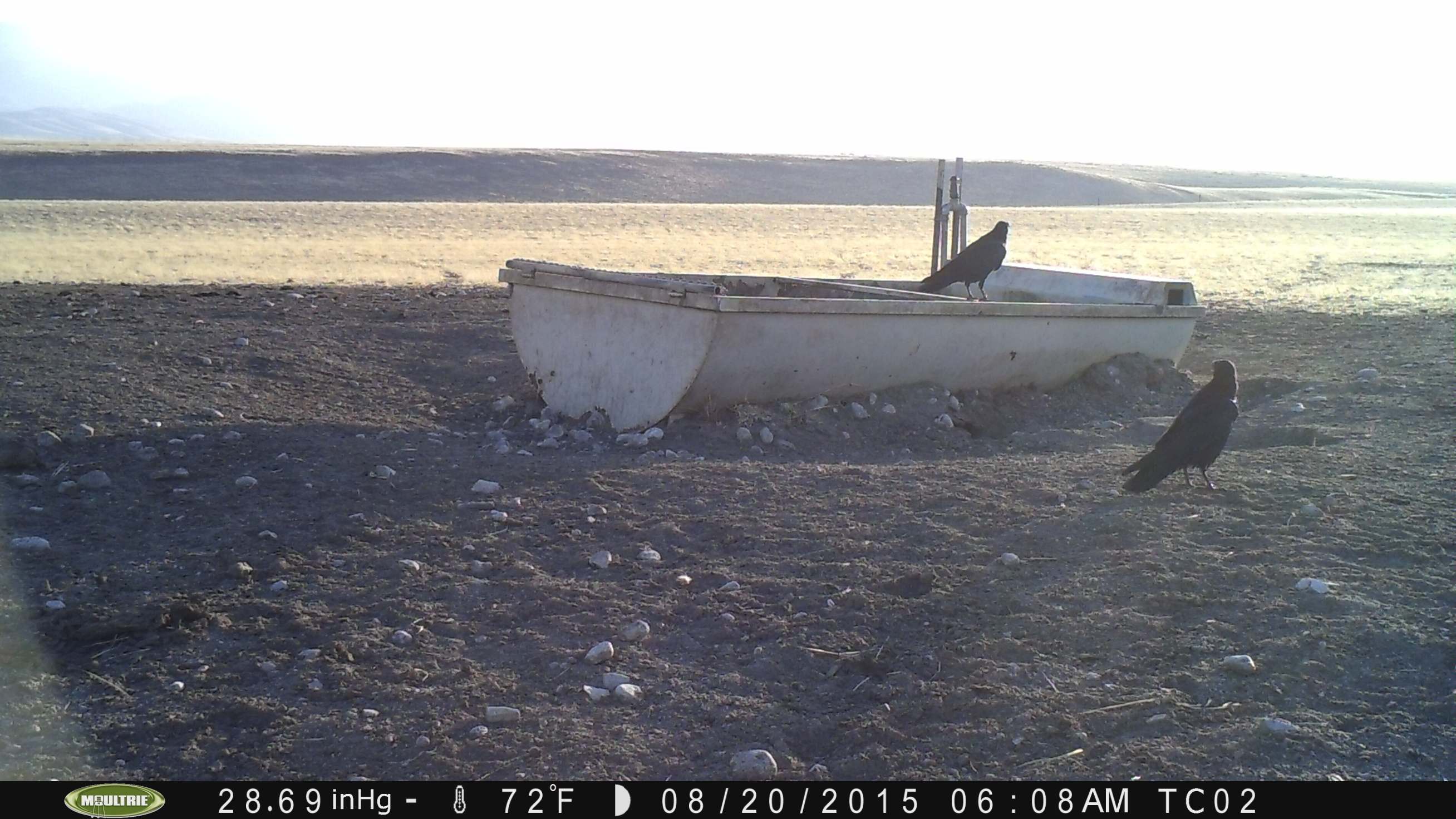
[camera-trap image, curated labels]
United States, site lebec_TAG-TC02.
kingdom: Animalia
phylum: Chordata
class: Aves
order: Passeriformes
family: Corvidae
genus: Corvus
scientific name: Corvus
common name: crows and ravens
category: unidentified corvus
Unidentified corvus (crows and ravens) (Corvus).